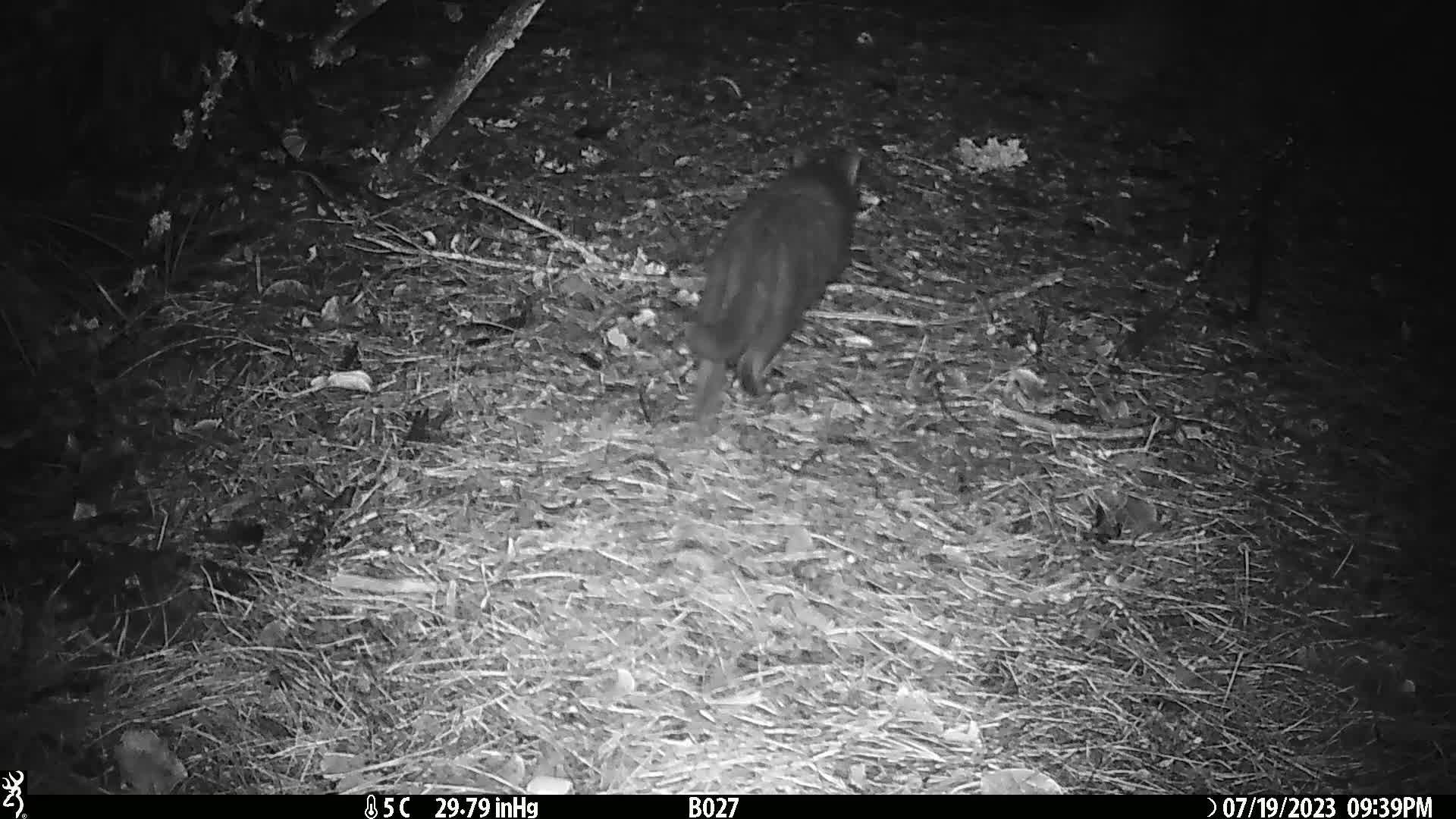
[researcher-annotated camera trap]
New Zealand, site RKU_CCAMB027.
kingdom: Animalia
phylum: Chordata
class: Mammalia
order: Carnivora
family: Felidae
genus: Felis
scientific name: Felis catus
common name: domestic cat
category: cat